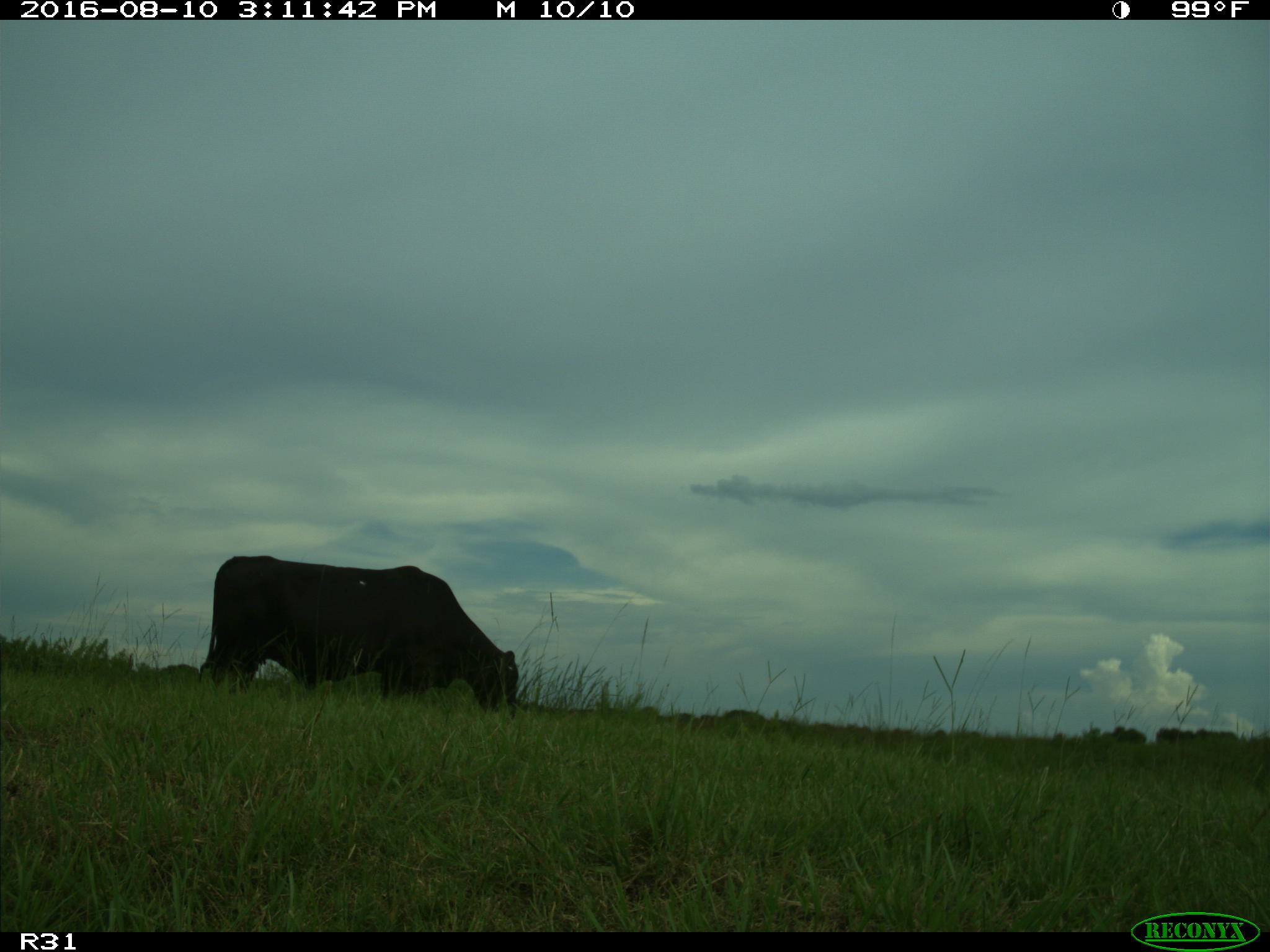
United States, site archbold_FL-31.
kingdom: Animalia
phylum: Chordata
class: Mammalia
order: Artiodactyla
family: Bovidae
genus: Bos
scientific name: Bos taurus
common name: domestic cow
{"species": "Bos taurus (domestic cow)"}